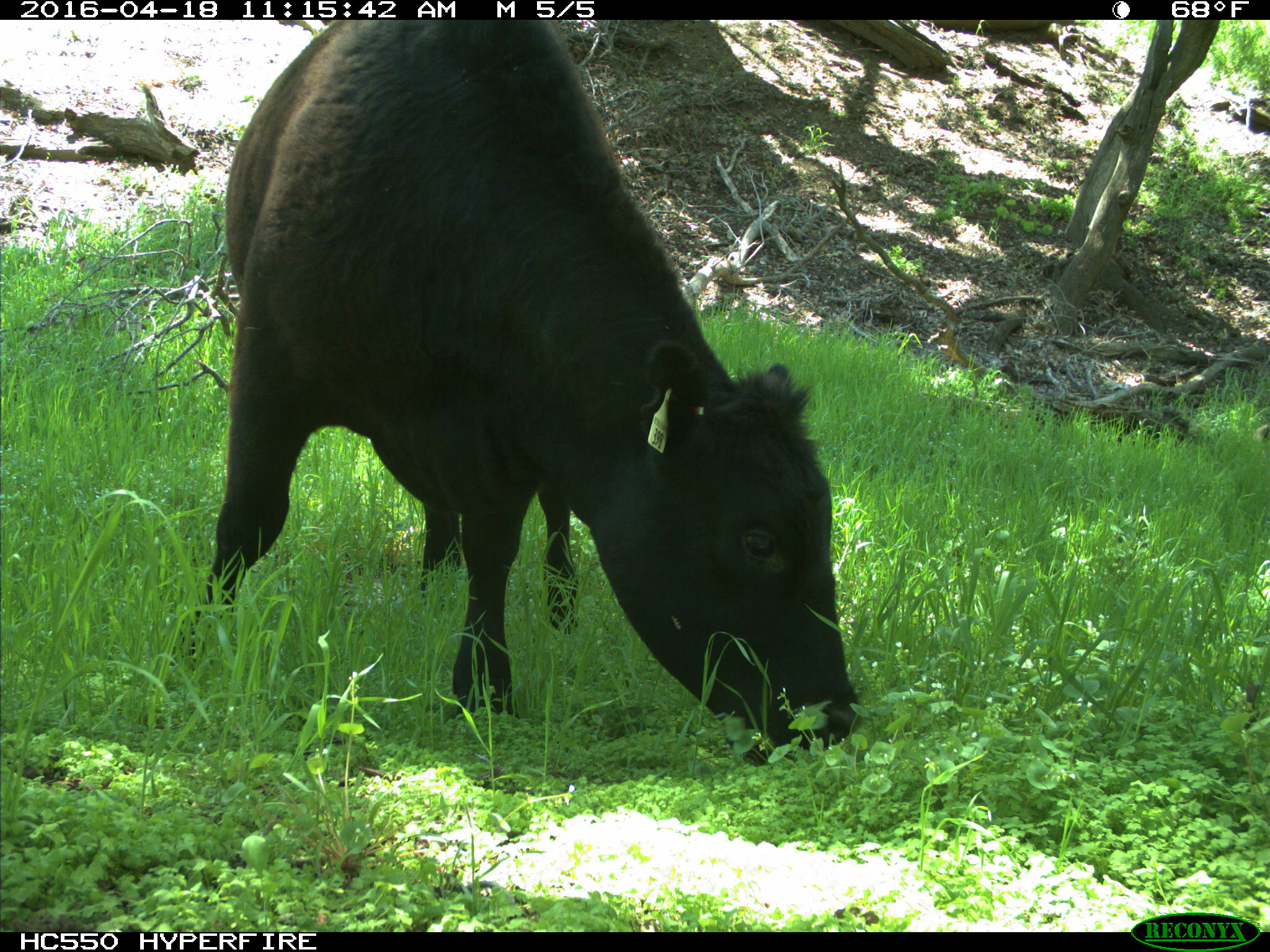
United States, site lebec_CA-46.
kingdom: Animalia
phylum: Chordata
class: Mammalia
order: Artiodactyla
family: Bovidae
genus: Bos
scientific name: Bos taurus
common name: domestic cow